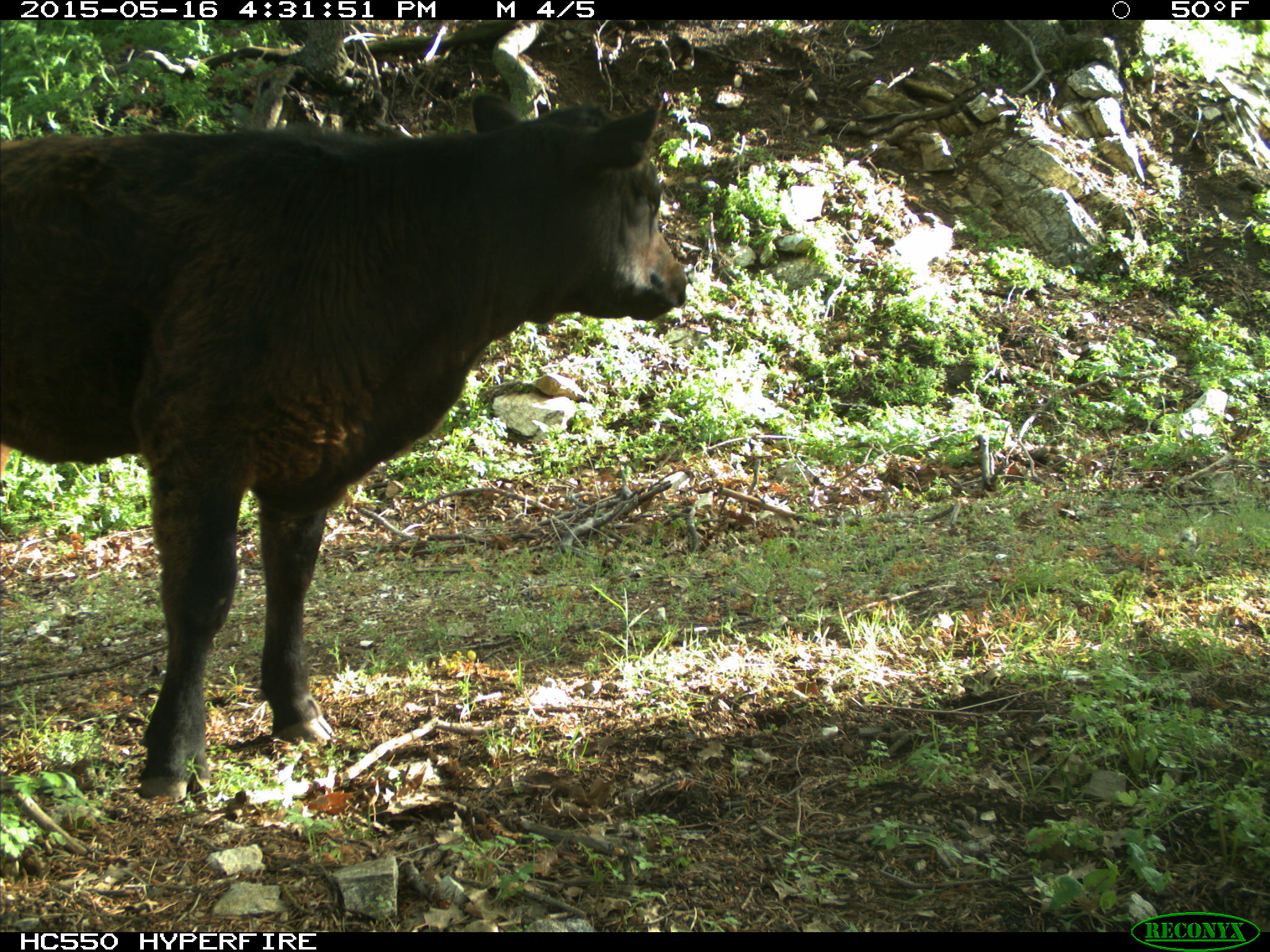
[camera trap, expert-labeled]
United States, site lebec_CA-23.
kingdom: Animalia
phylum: Chordata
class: Mammalia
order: Artiodactyla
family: Bovidae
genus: Bos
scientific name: Bos taurus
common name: domestic cow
Bos taurus (domestic cow).